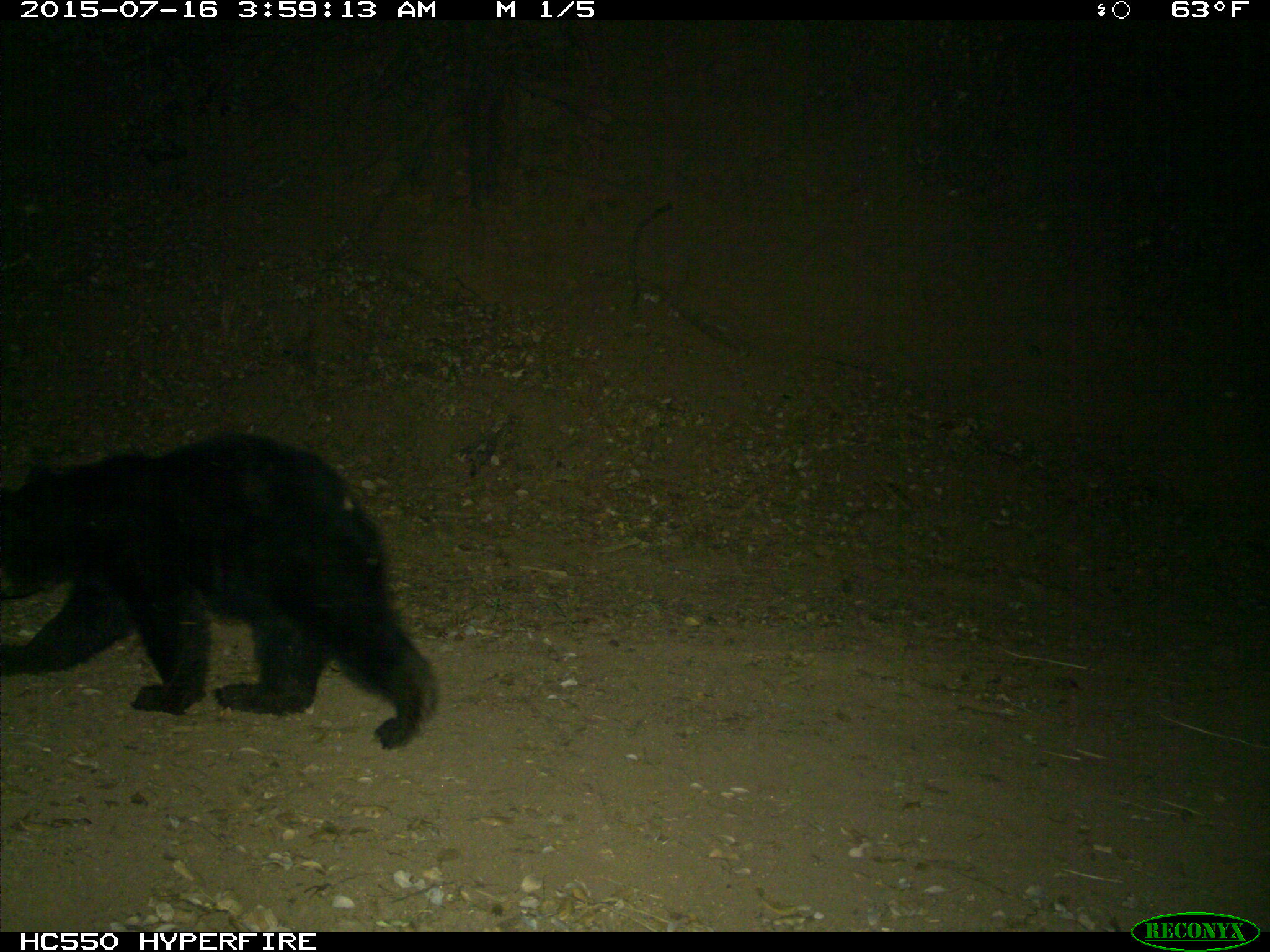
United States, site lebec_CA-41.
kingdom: Animalia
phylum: Chordata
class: Mammalia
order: Carnivora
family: Ursidae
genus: Ursus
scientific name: Ursus americanus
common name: american black bear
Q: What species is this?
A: Ursus americanus (american black bear).